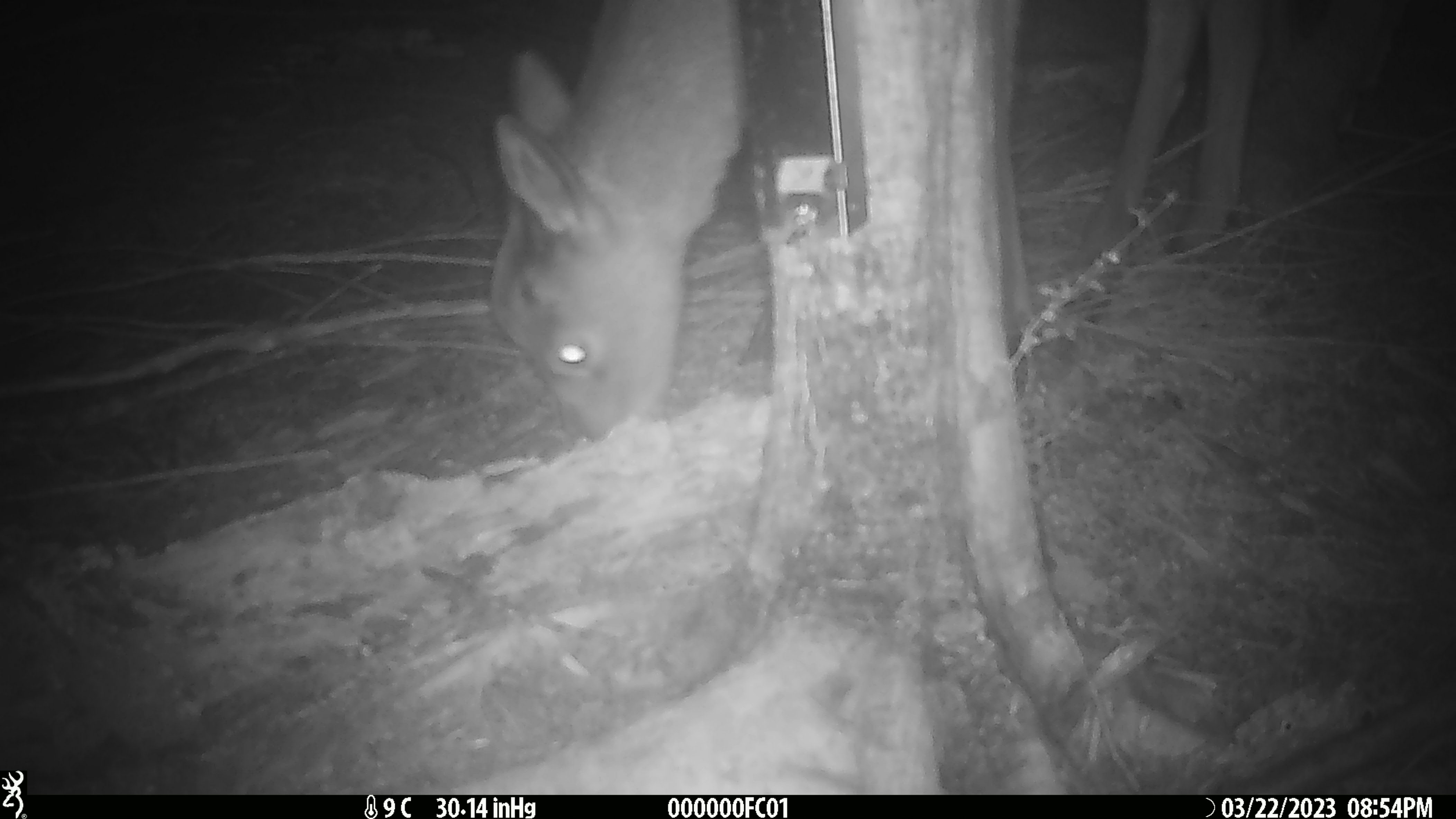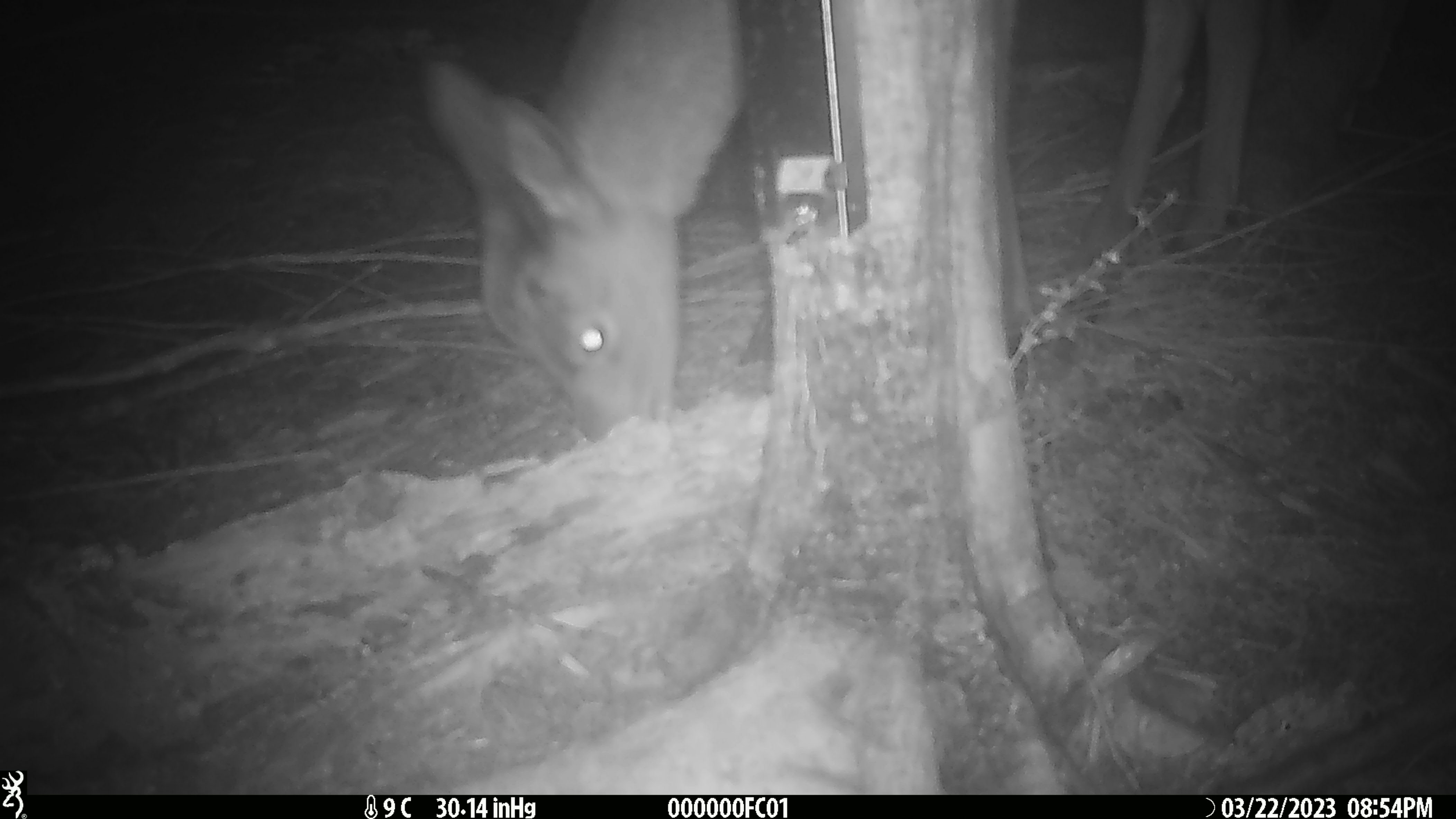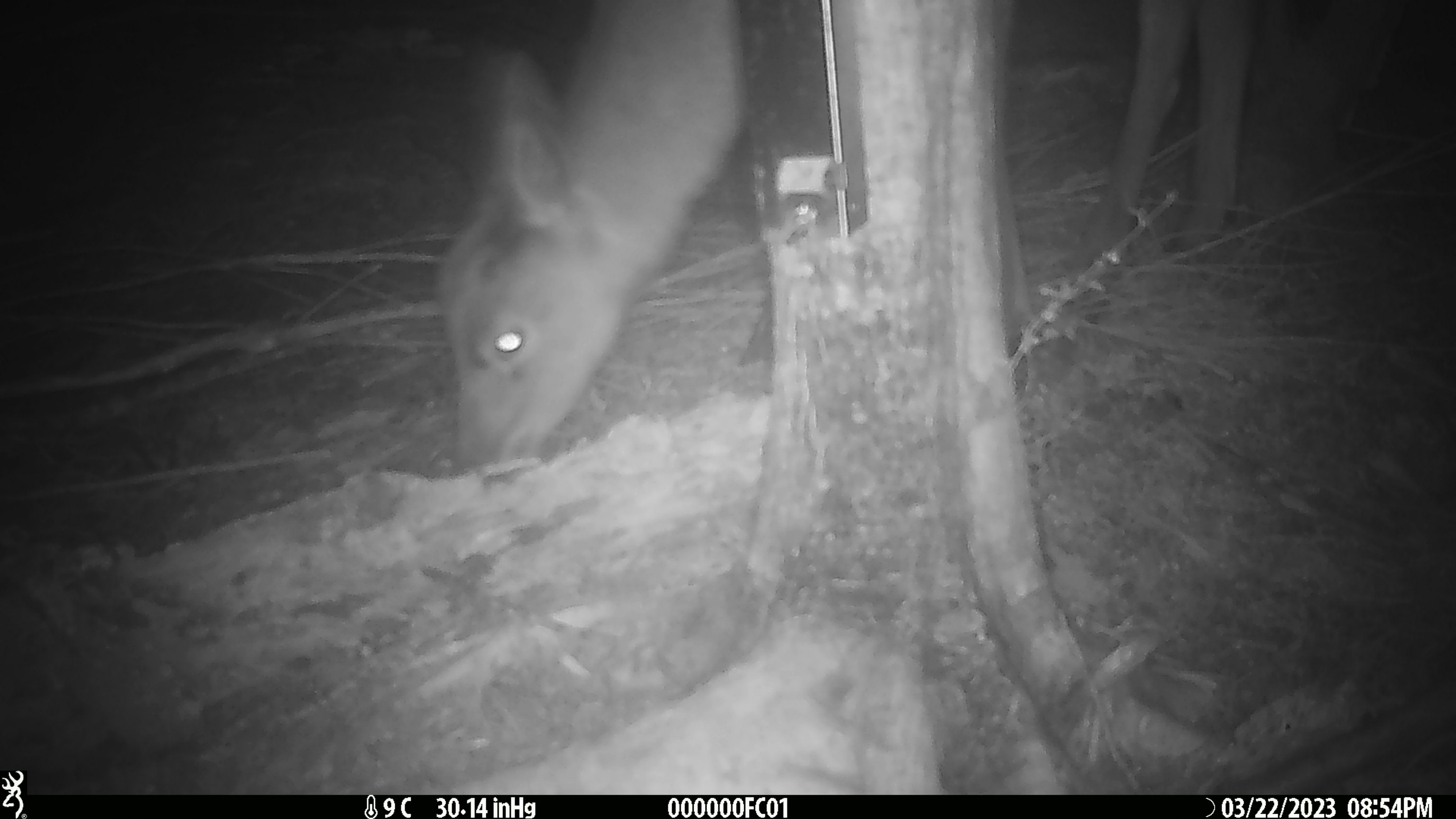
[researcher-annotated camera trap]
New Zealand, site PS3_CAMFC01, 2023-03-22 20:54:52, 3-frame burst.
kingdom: Animalia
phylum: Chordata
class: Mammalia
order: Artiodactyla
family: Cervidae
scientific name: Cervidae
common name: deer